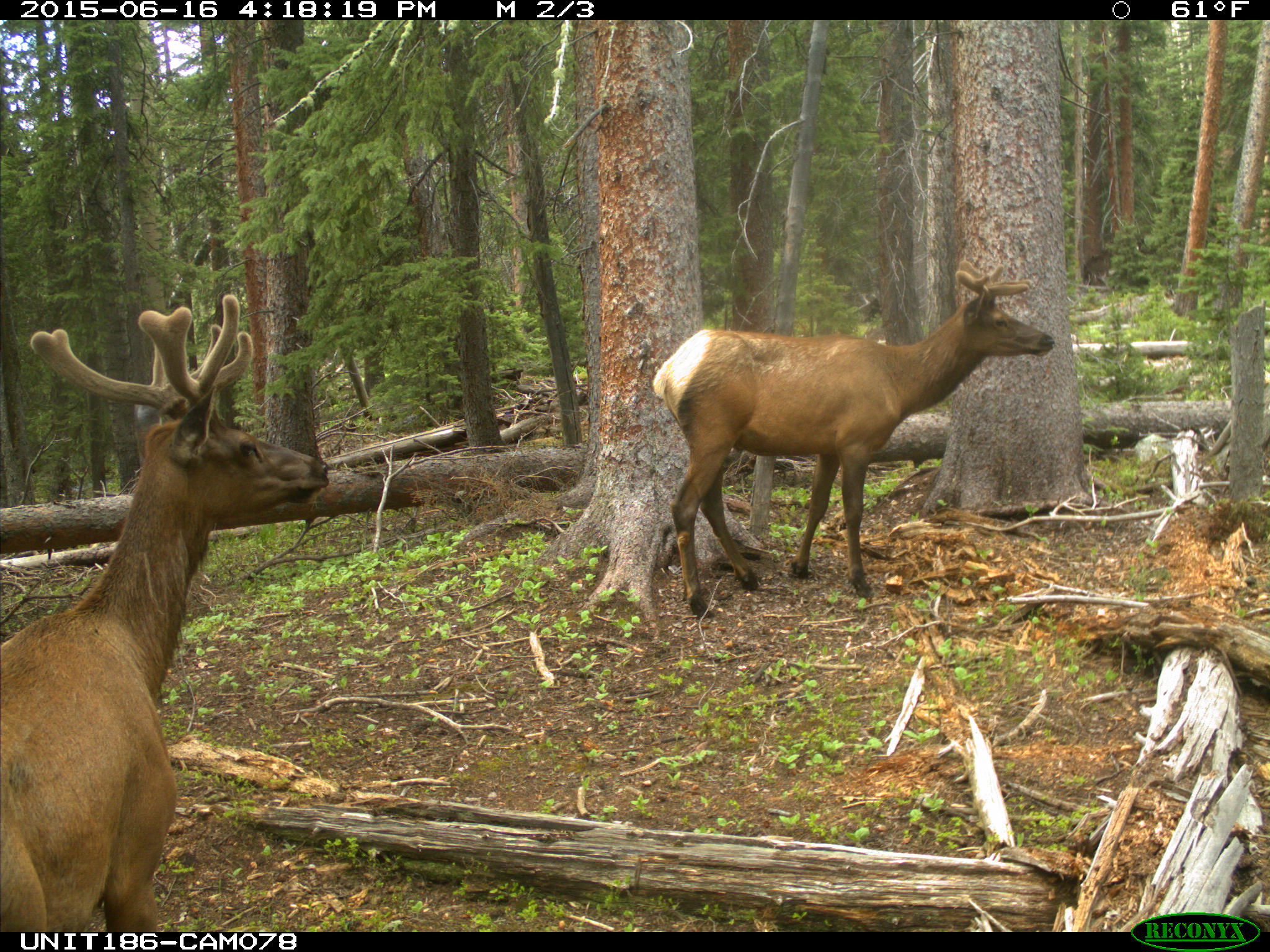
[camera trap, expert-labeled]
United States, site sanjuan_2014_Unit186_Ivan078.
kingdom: Animalia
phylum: Chordata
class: Mammalia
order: Artiodactyla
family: Cervidae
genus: Cervus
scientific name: Cervus elaphus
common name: red deer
Cervus elaphus (red deer).